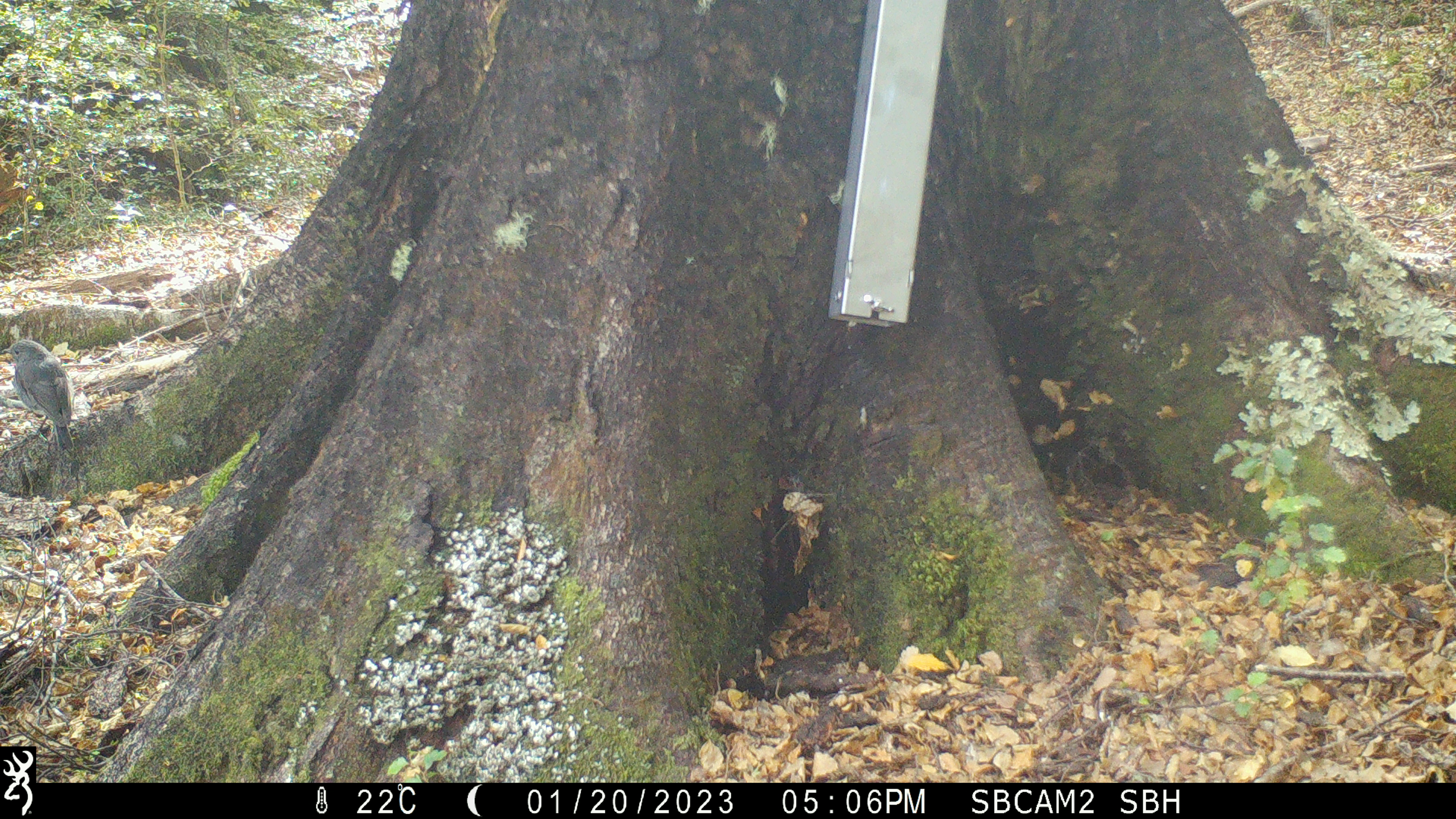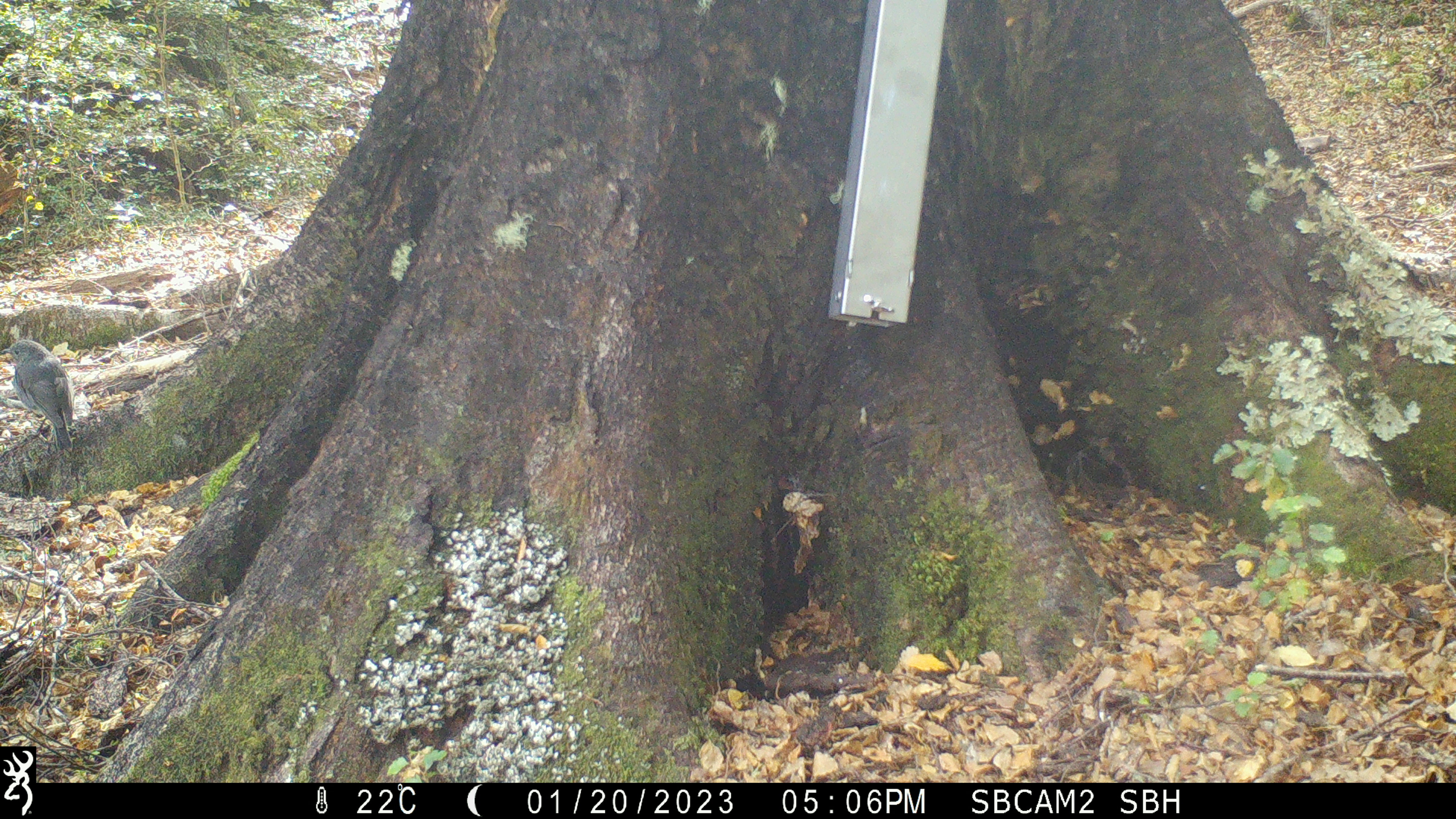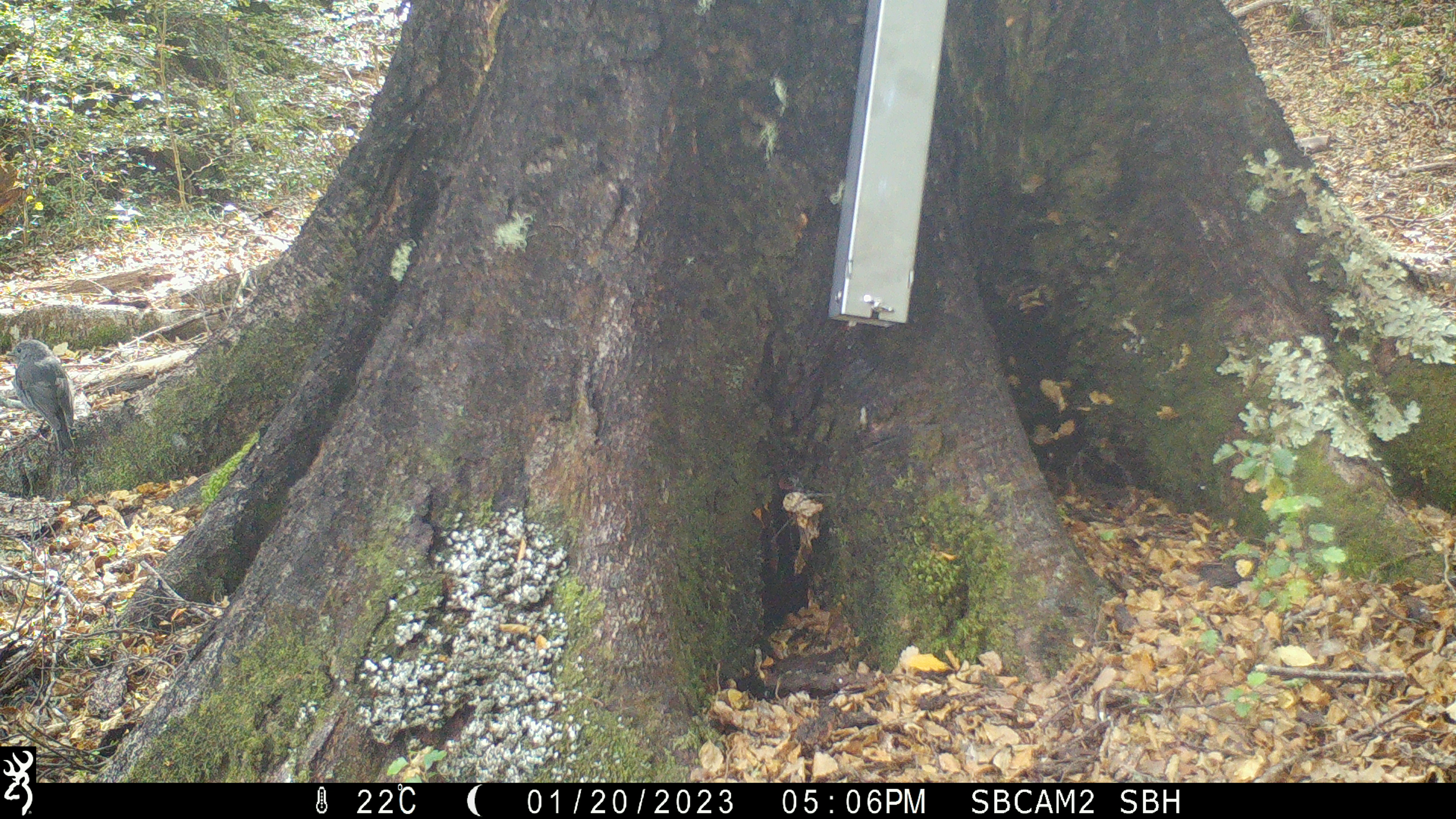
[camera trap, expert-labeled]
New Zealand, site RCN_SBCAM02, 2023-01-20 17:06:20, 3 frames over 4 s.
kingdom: Animalia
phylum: Chordata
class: Aves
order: Passeriformes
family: Petroicidae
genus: Petroica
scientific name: Petroica australis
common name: new zealand robin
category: robin